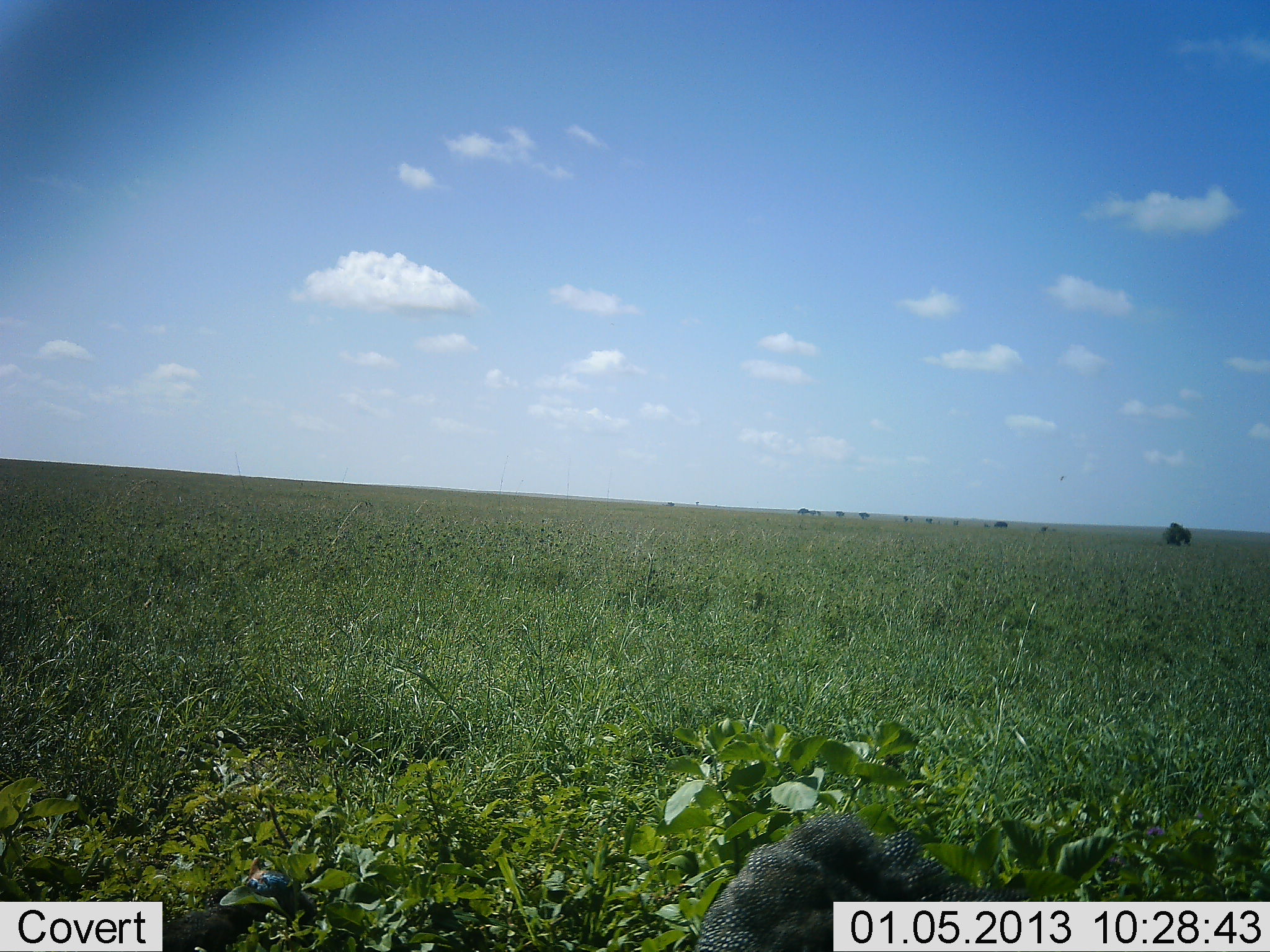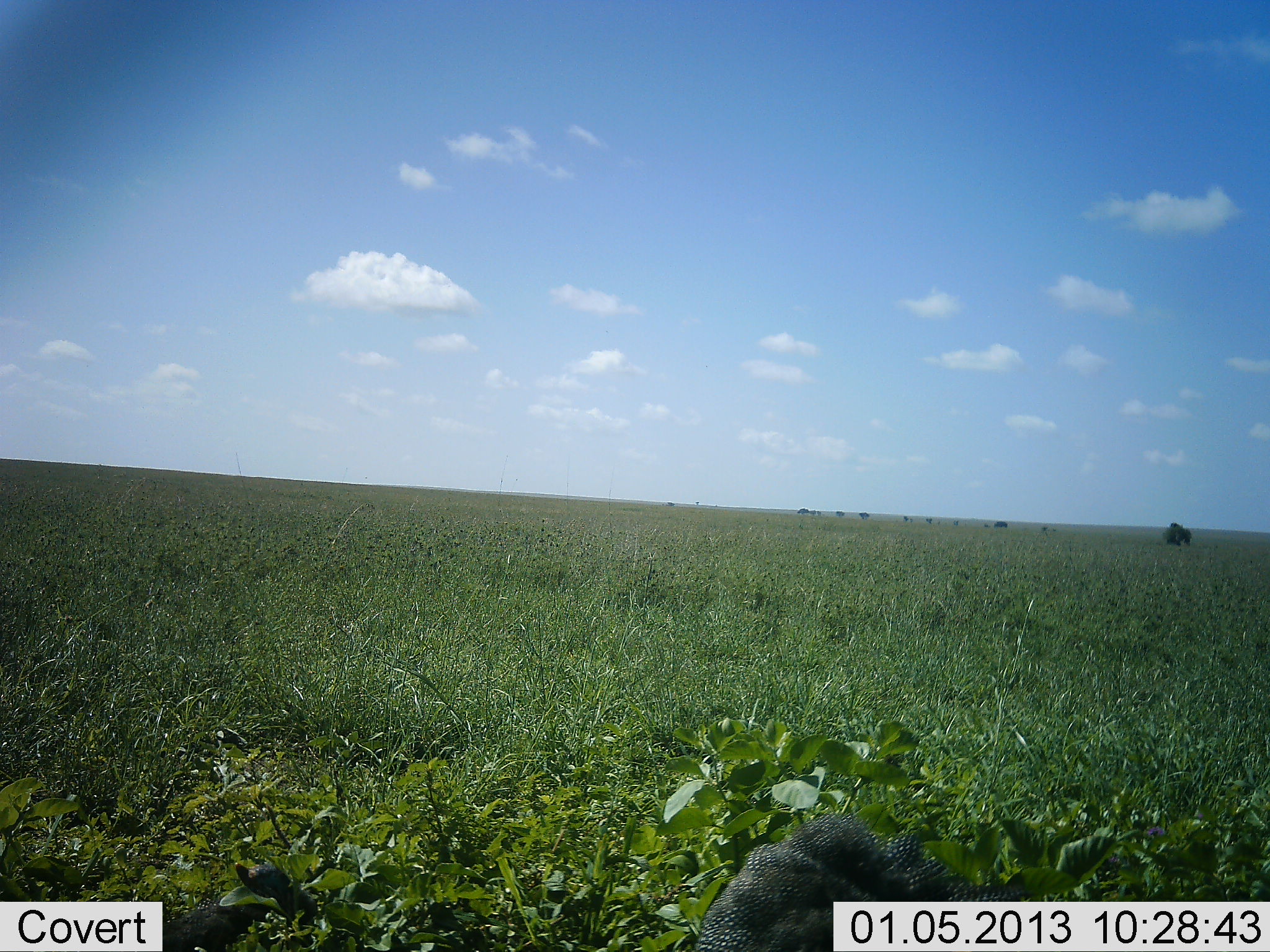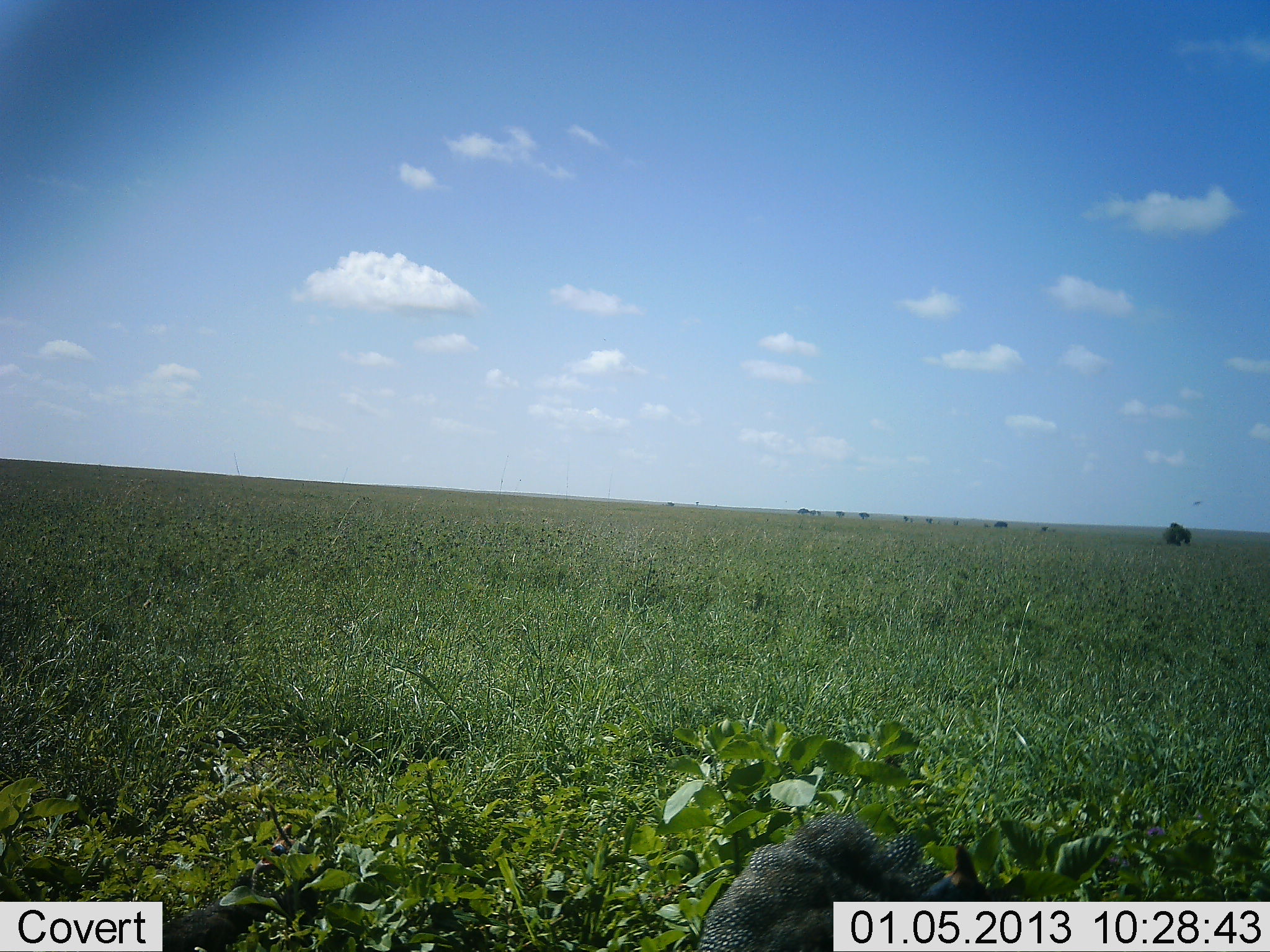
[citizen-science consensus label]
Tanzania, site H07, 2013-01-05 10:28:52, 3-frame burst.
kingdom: Animalia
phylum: Chordata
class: Aves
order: Galliformes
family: Numididae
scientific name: Numididae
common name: guinea fowl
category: guineafowl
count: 2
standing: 53%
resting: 16%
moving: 16%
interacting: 0%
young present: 0%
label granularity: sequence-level